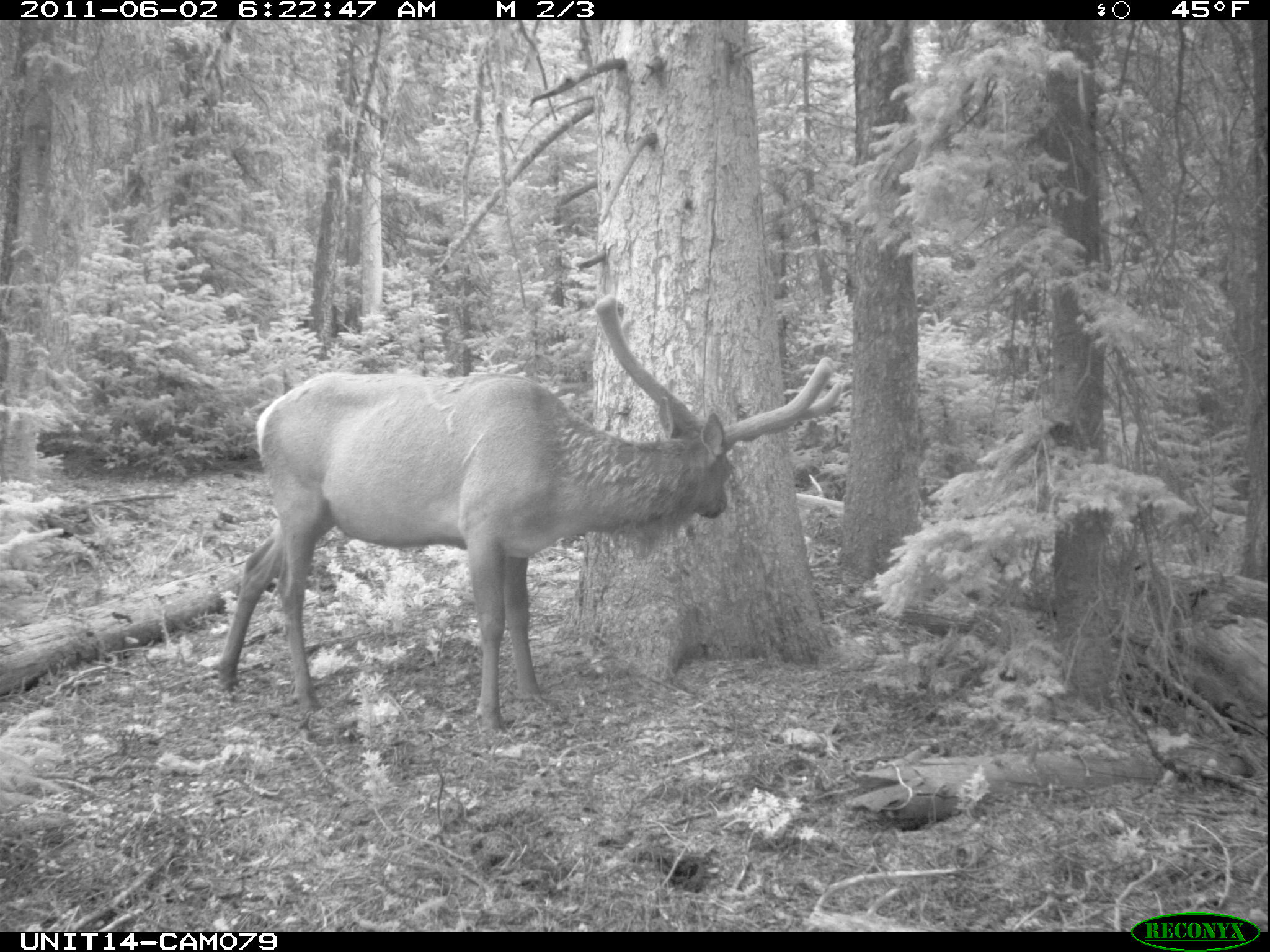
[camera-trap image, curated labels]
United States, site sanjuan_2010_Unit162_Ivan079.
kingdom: Animalia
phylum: Chordata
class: Mammalia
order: Artiodactyla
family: Cervidae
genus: Cervus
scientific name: Cervus elaphus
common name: red deer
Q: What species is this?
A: Cervus elaphus (red deer).